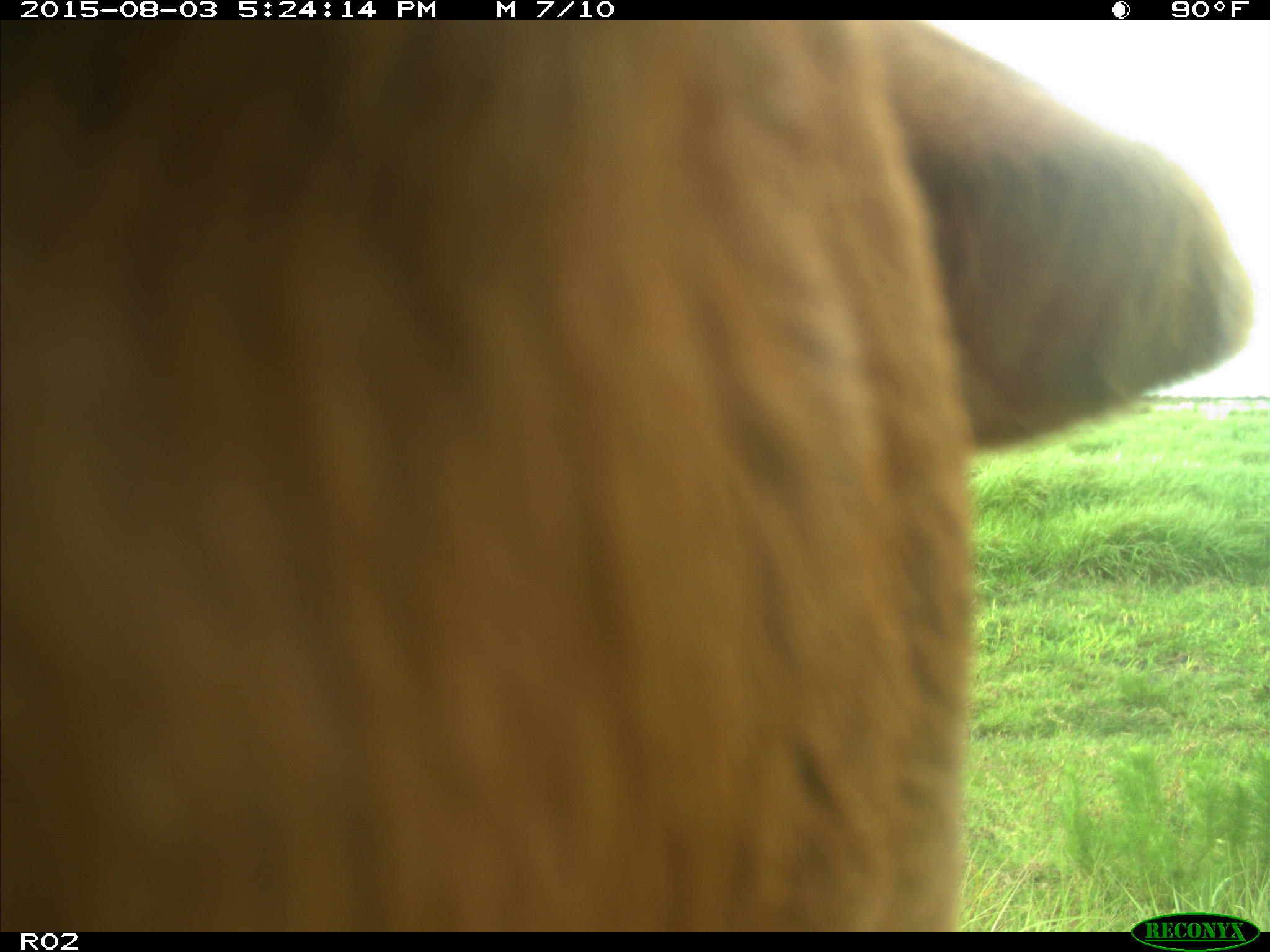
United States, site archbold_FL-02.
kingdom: Animalia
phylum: Chordata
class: Mammalia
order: Artiodactyla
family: Bovidae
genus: Bos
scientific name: Bos taurus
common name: domestic cow